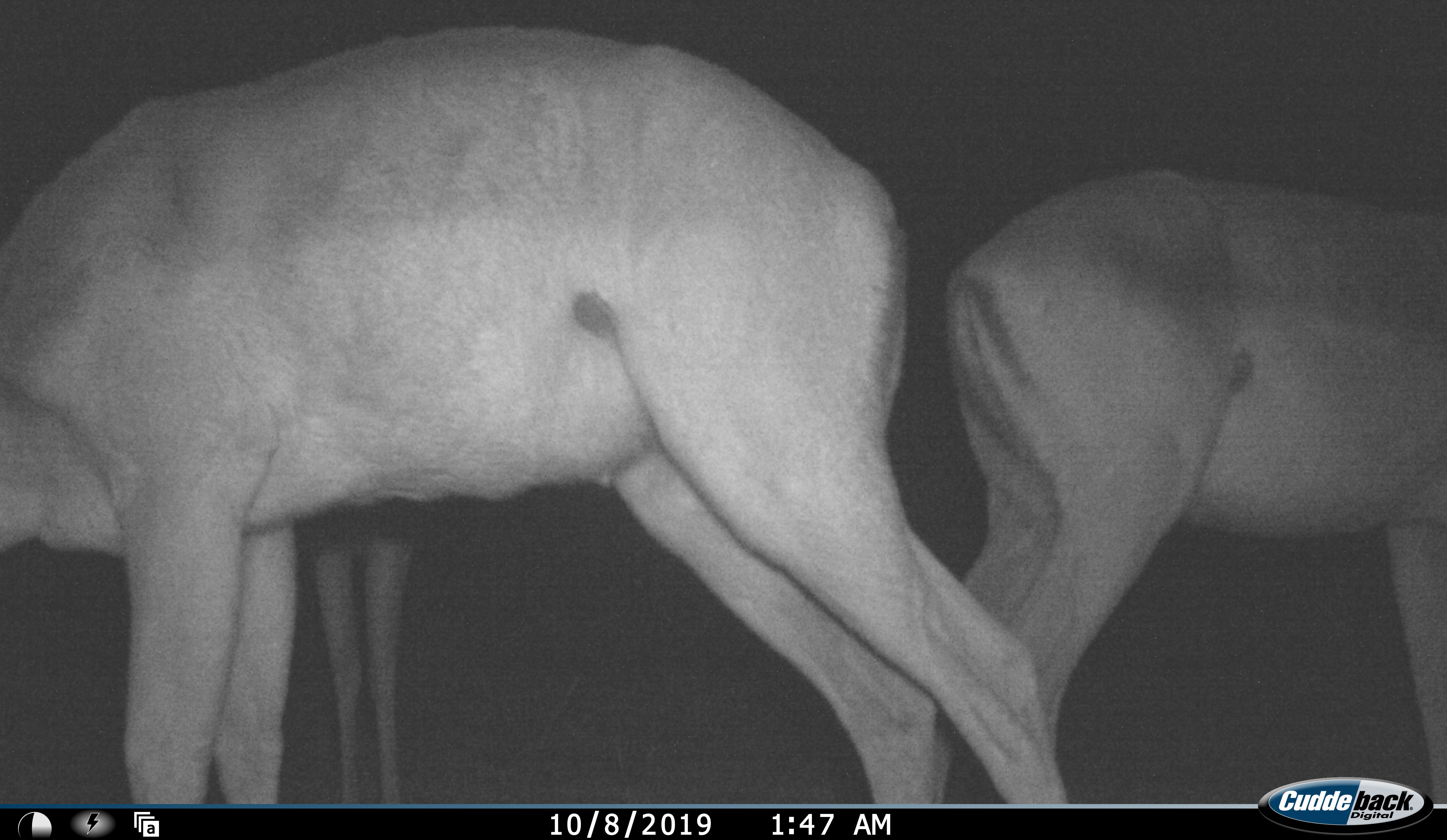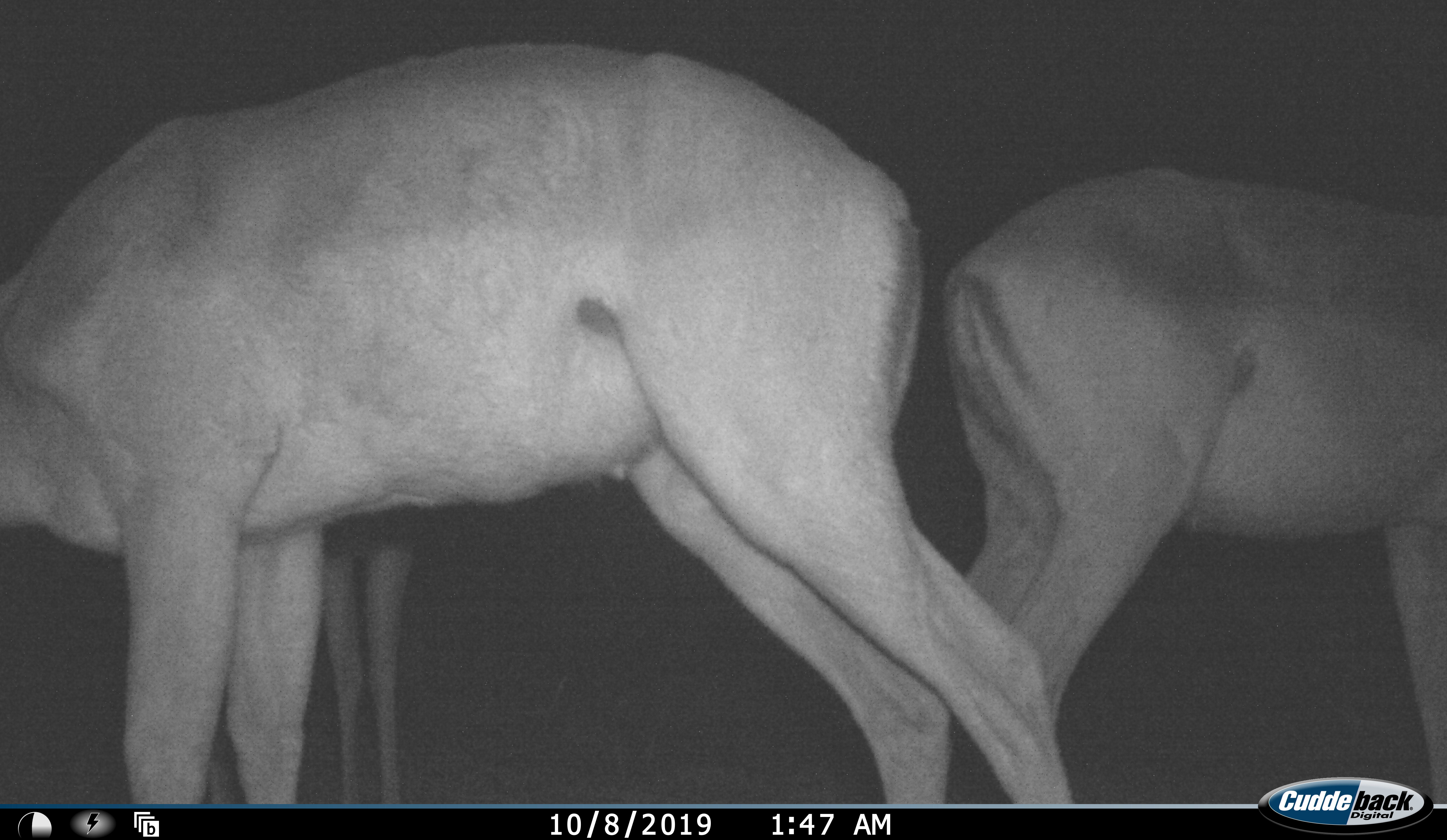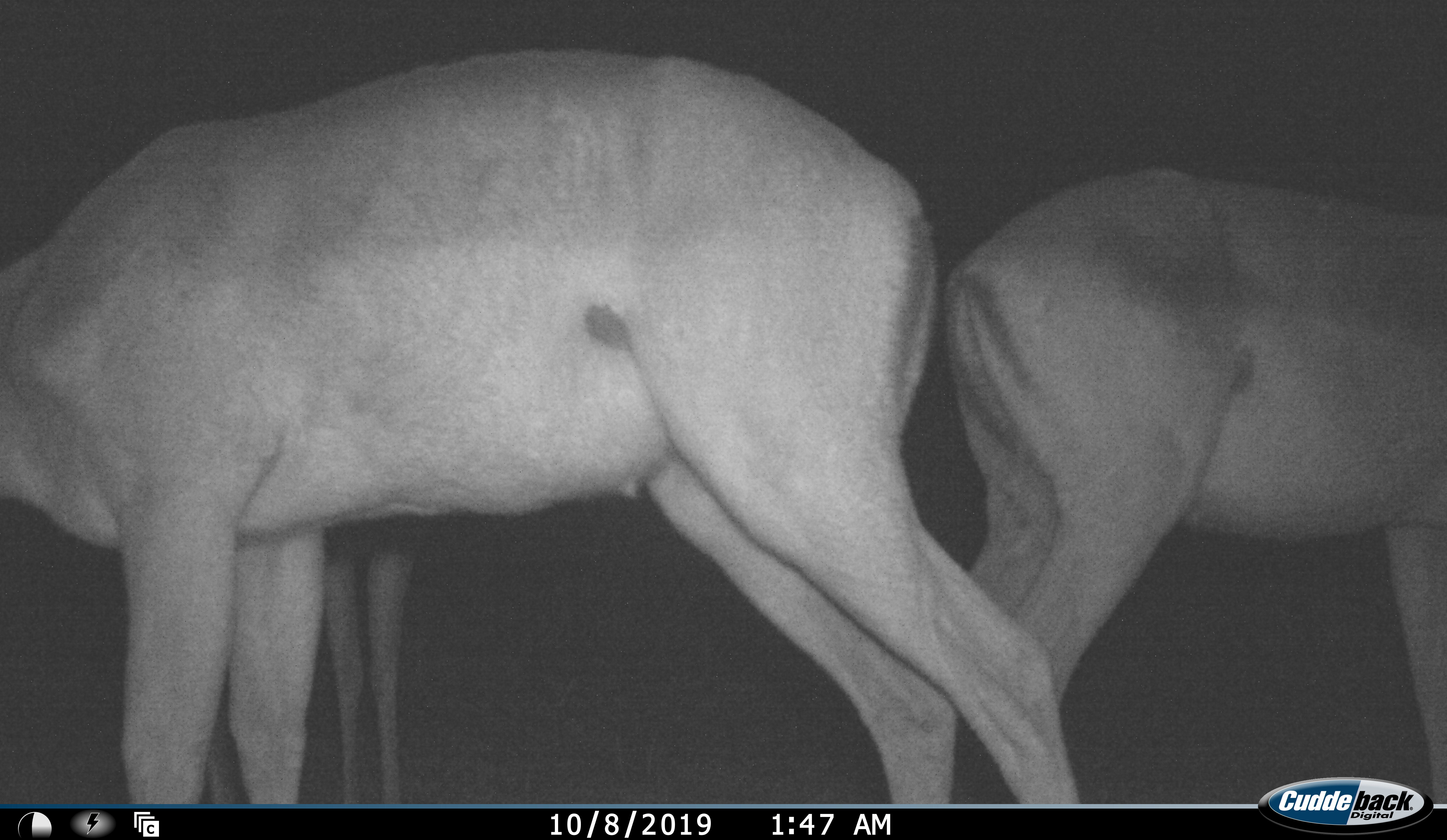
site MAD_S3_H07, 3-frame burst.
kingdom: Animalia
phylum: Chordata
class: Mammalia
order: Artiodactyla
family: Bovidae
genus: Aepyceros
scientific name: Aepyceros melampus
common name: impala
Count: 3.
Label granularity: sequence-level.